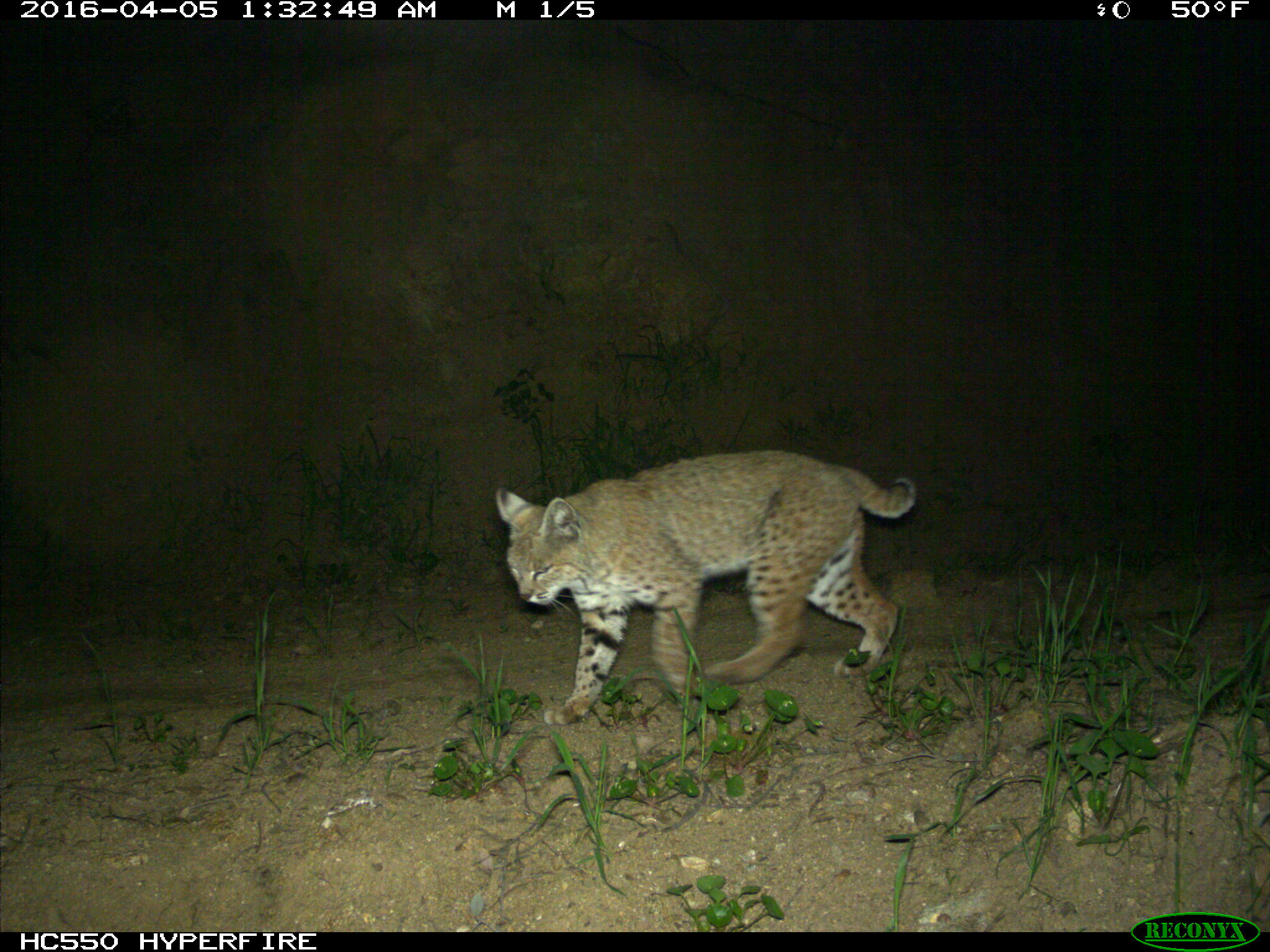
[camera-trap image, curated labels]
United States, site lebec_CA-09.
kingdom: Animalia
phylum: Chordata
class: Mammalia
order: Carnivora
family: Felidae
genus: Lynx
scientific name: Lynx rufus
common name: bobcat